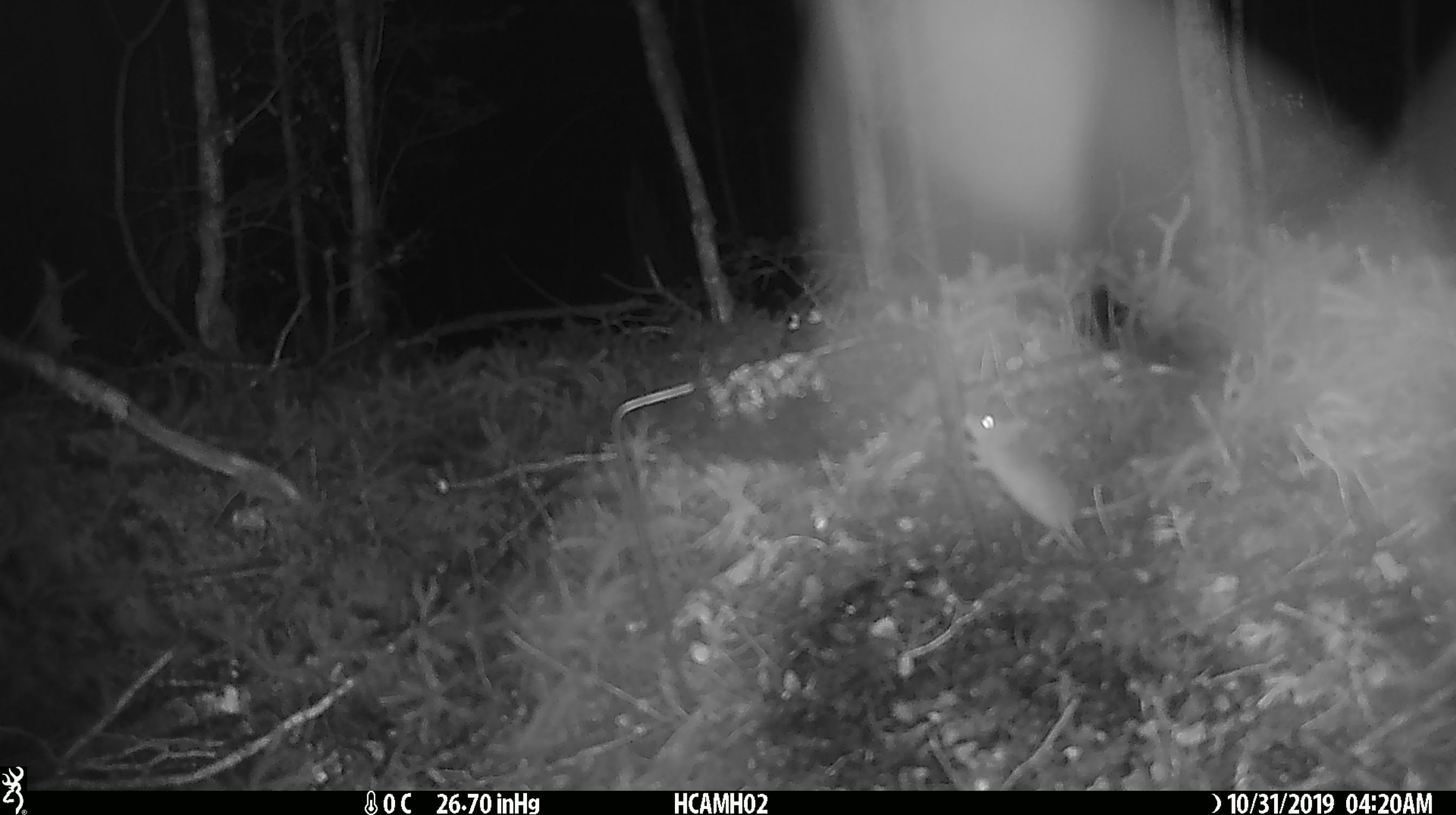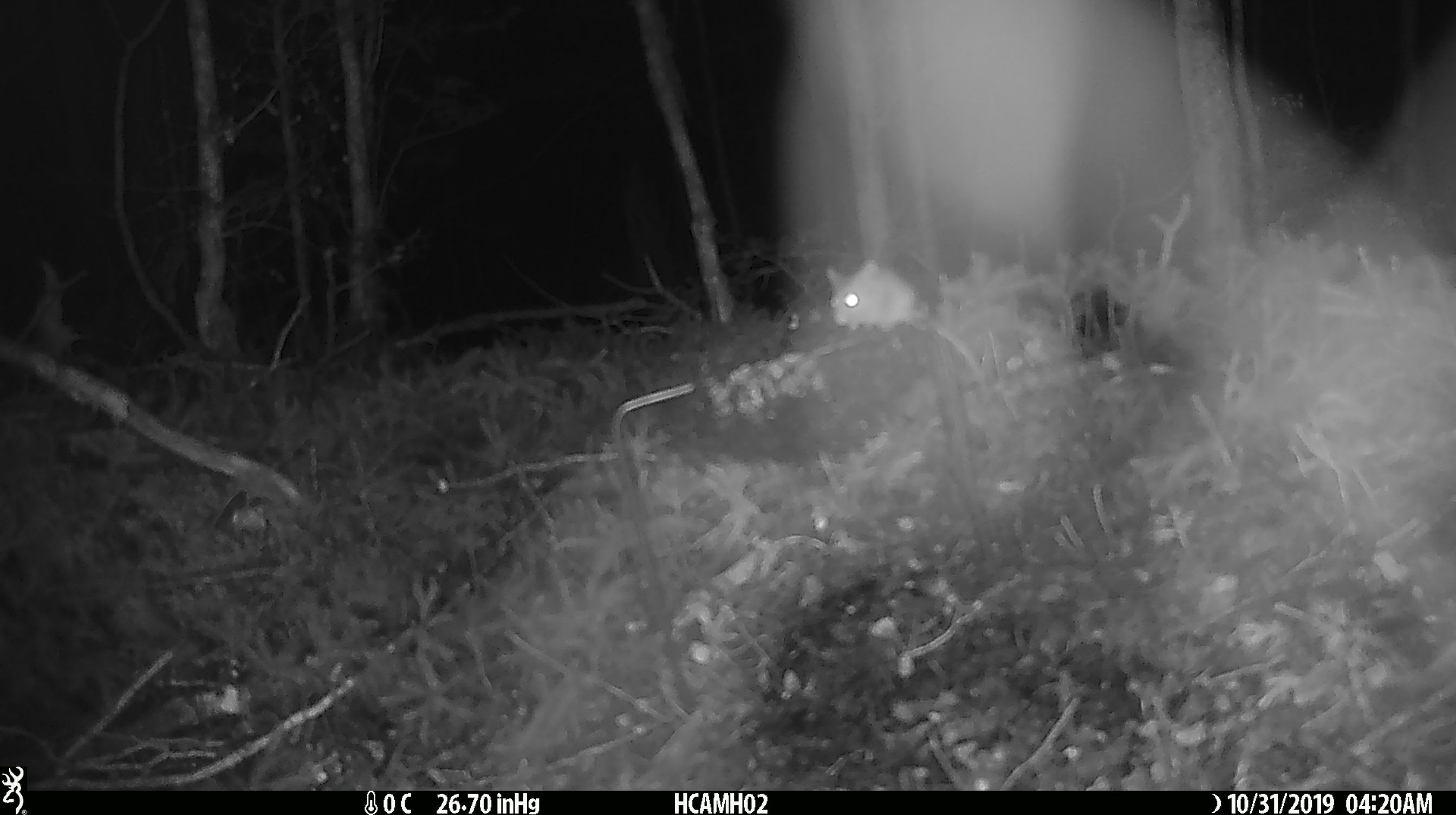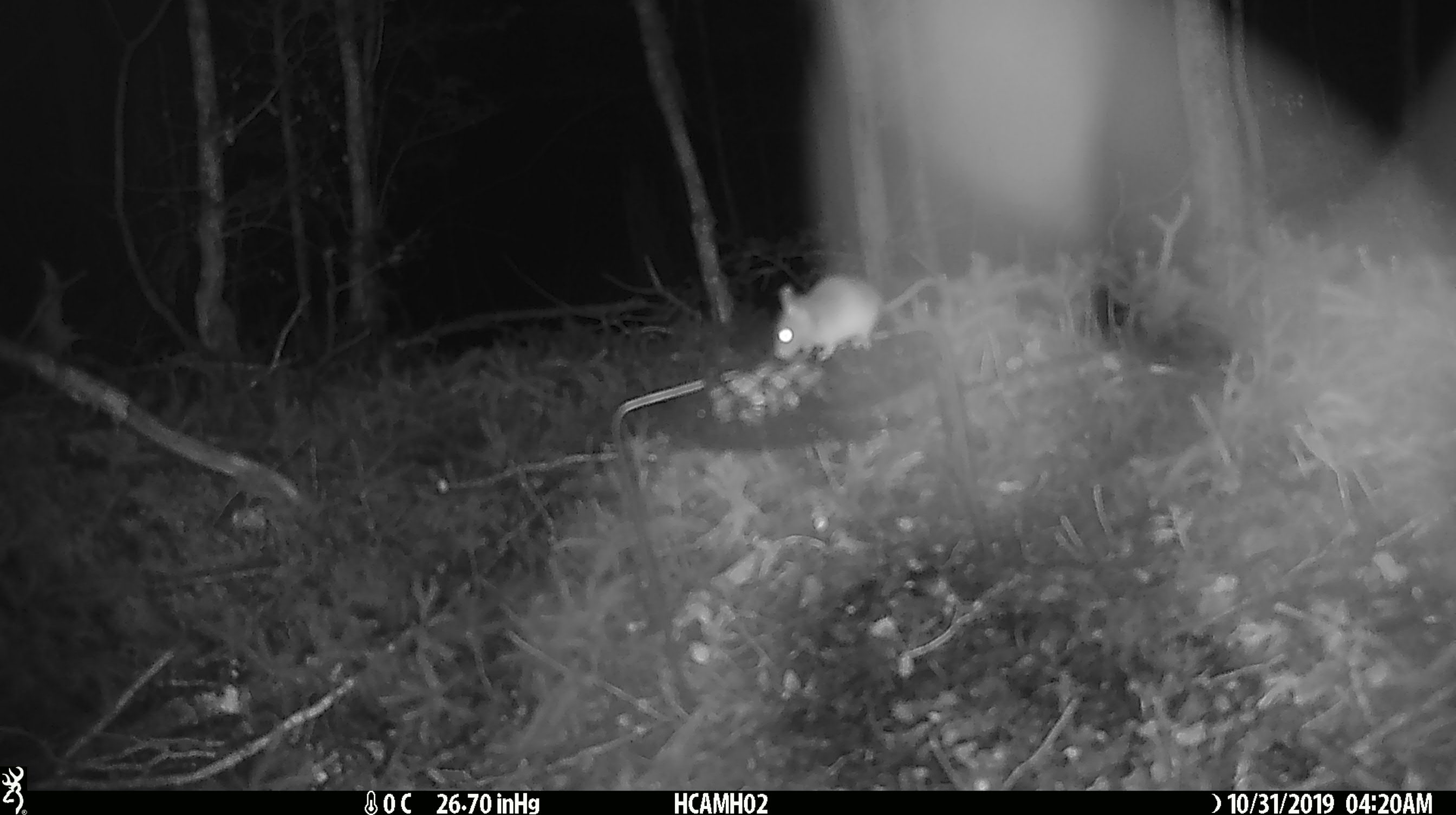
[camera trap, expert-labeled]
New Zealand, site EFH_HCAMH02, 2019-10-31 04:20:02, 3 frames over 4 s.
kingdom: Animalia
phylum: Chordata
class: Mammalia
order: Rodentia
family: Muridae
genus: Mus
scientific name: Mus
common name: mouse